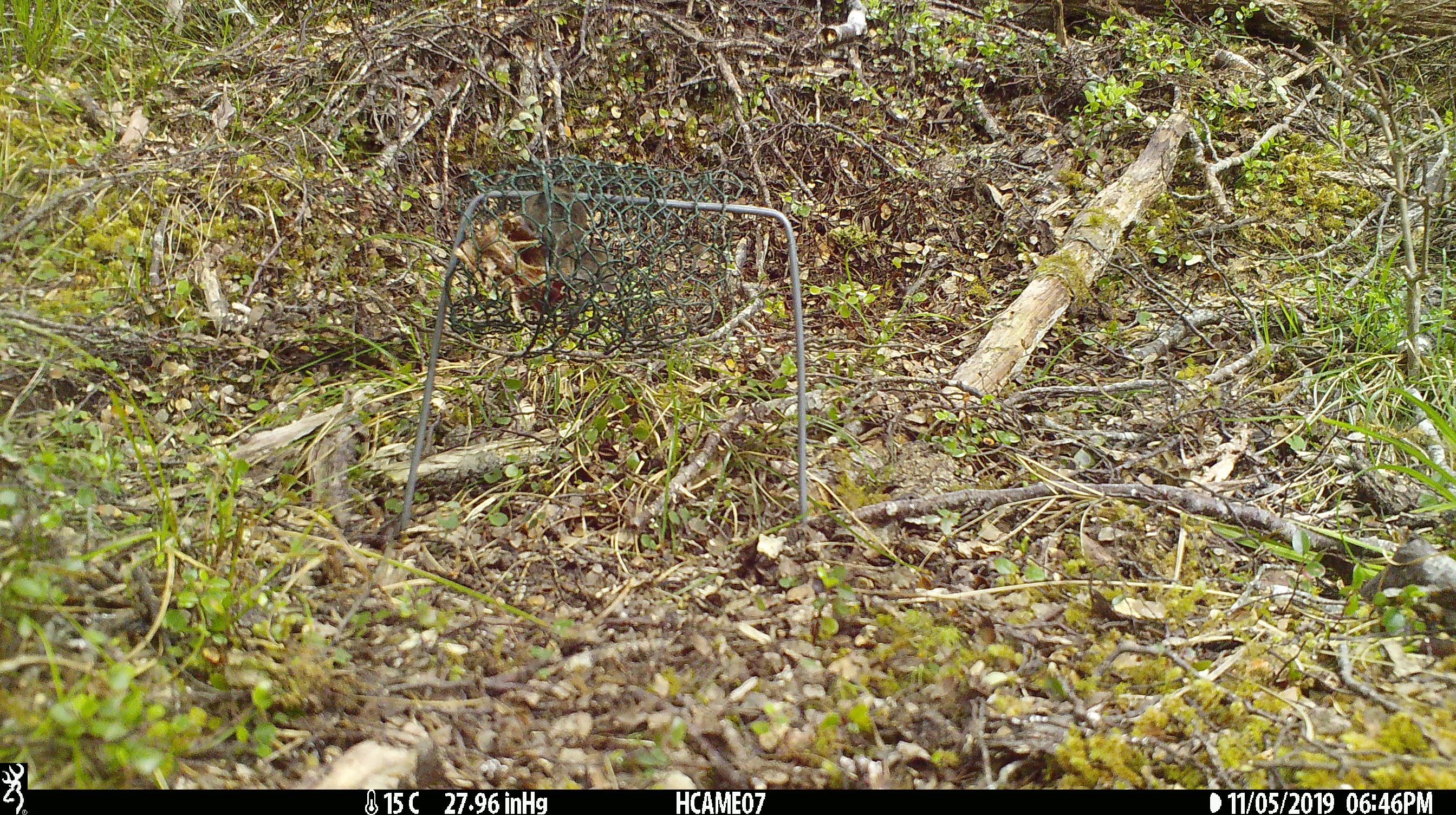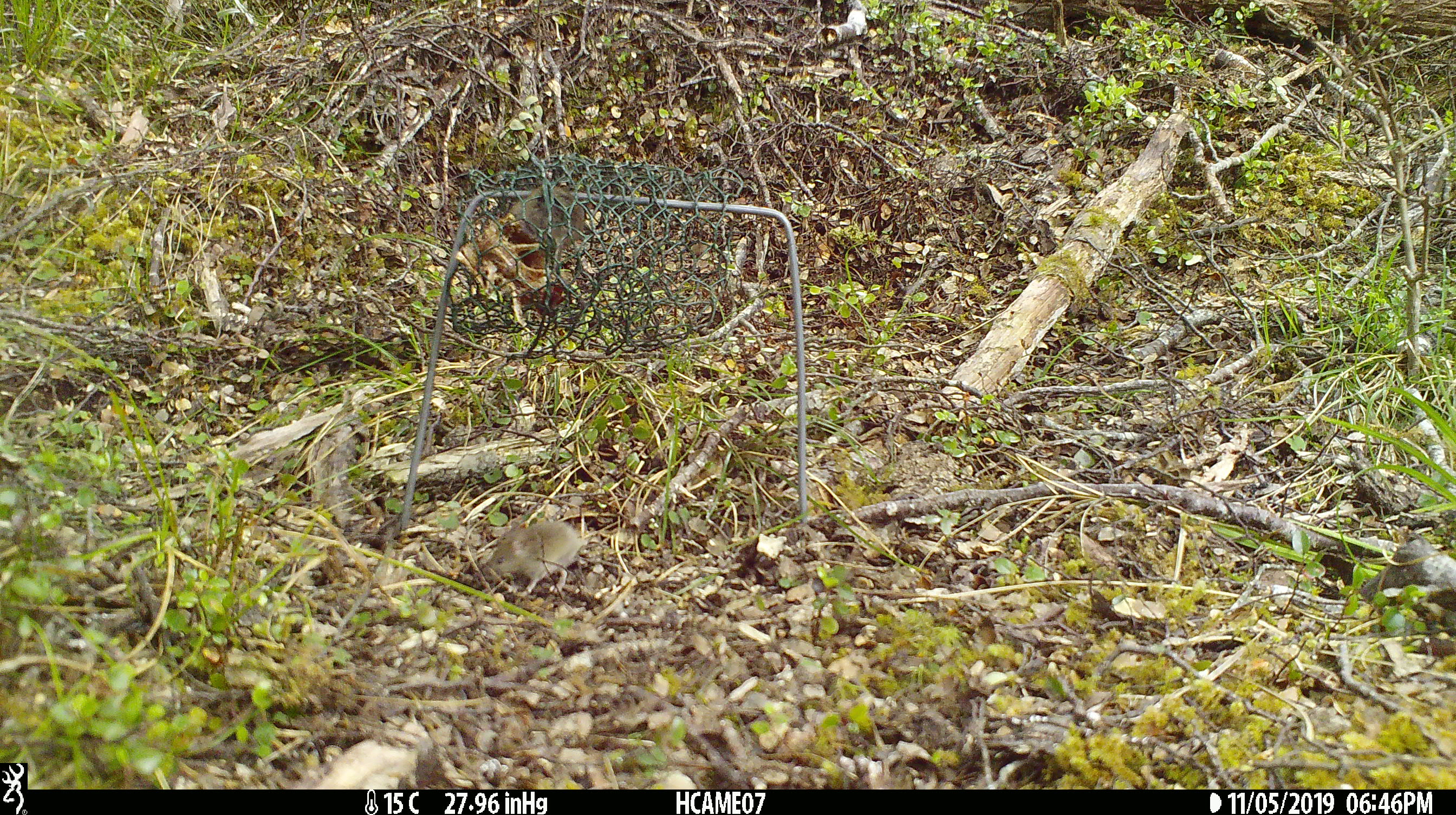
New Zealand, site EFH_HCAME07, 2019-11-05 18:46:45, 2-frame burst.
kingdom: Animalia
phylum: Chordata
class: Mammalia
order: Rodentia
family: Muridae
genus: Mus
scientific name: Mus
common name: mouse